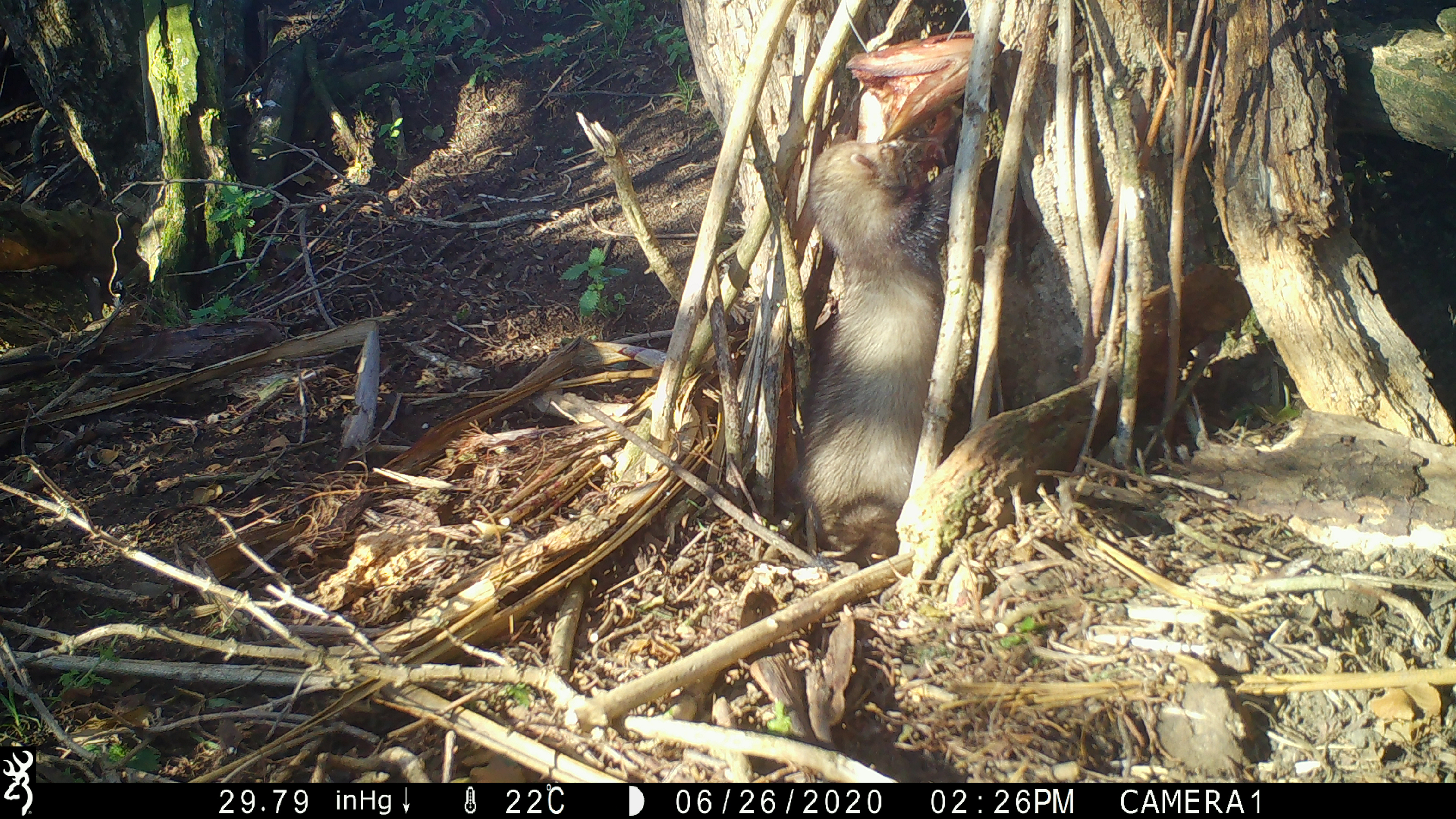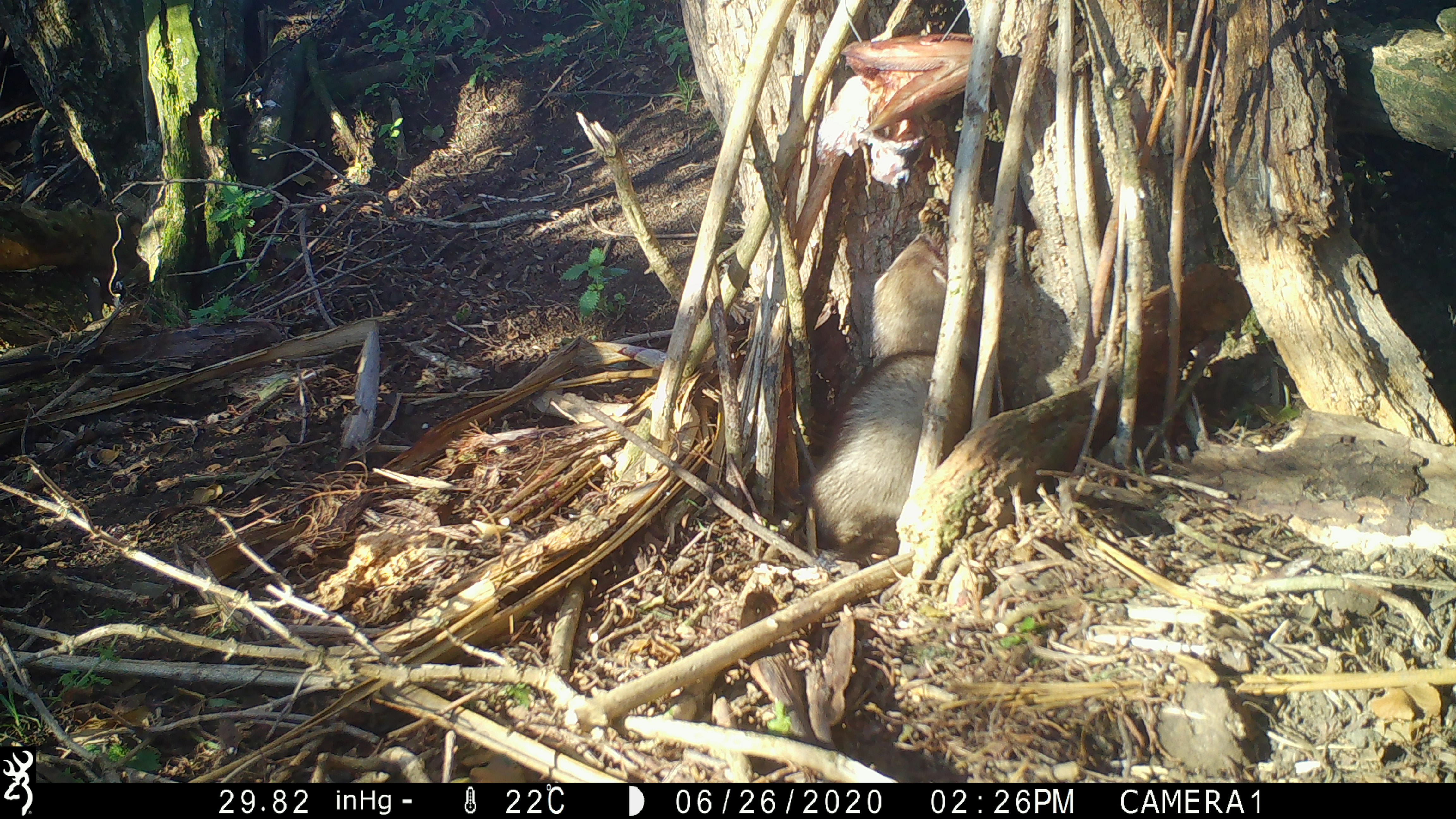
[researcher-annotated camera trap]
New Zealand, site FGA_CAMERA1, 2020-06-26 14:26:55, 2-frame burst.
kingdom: Animalia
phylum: Chordata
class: Mammalia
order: Carnivora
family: Mustelidae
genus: Mustela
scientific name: Mustela furo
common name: ferret